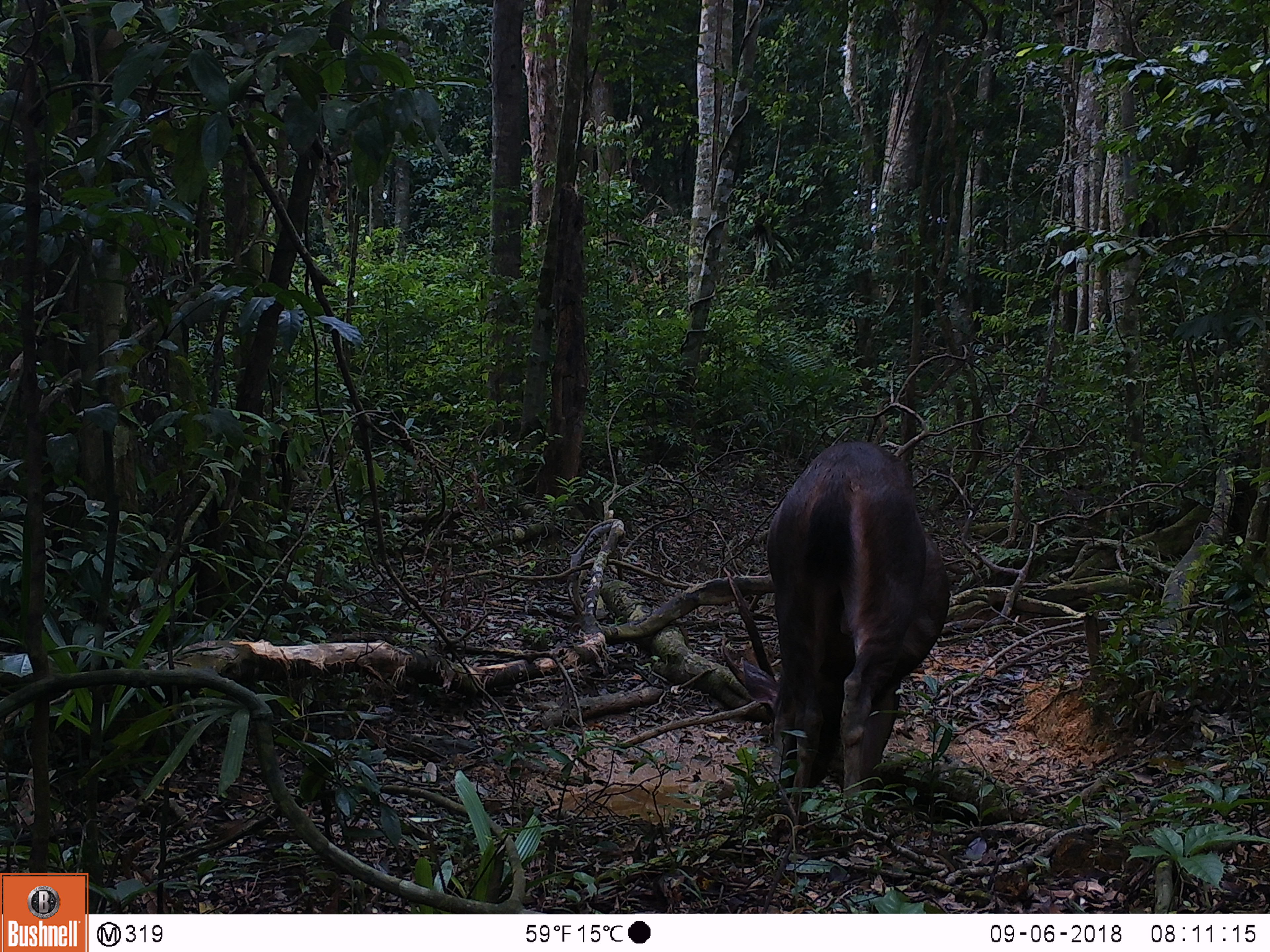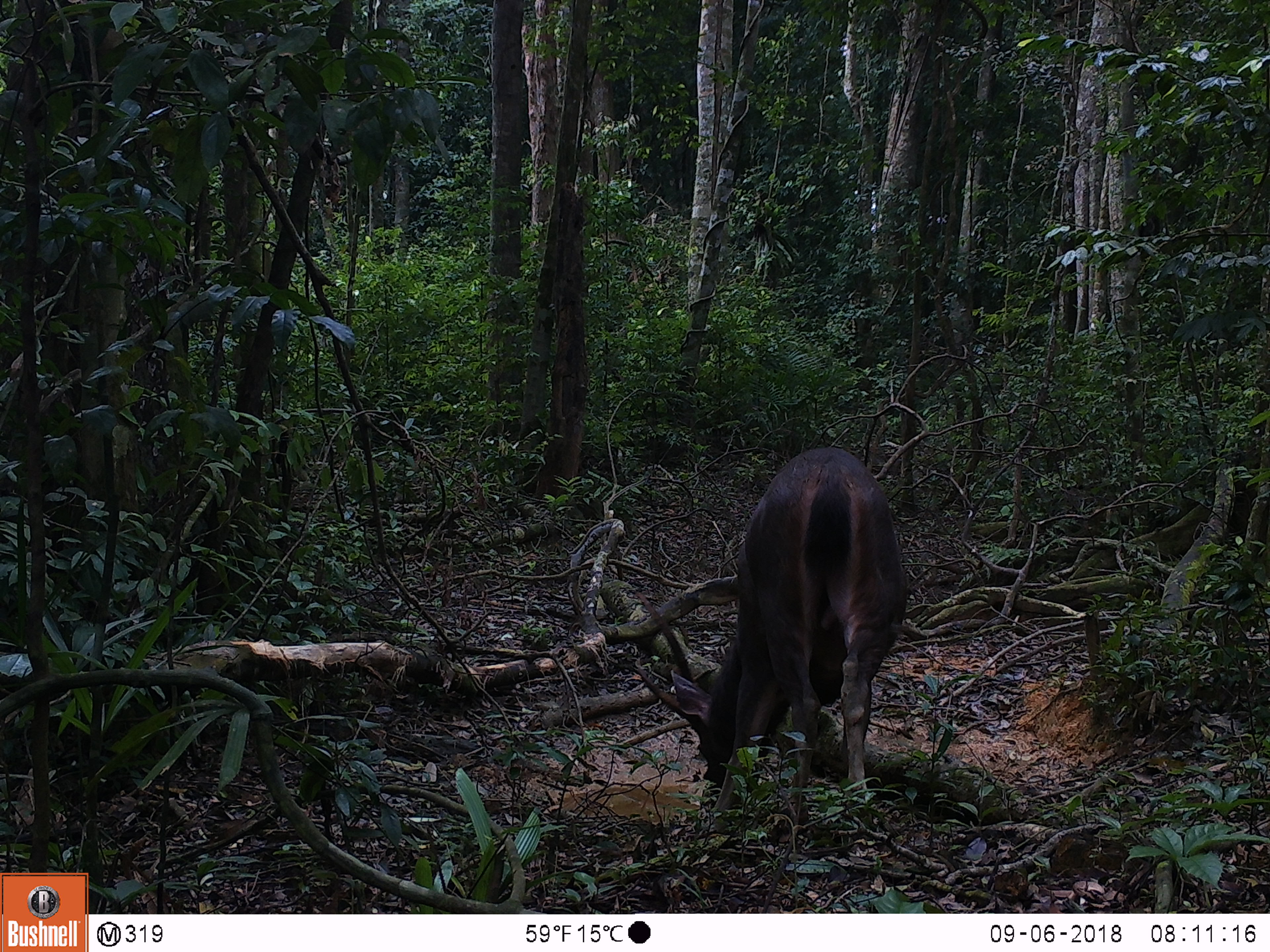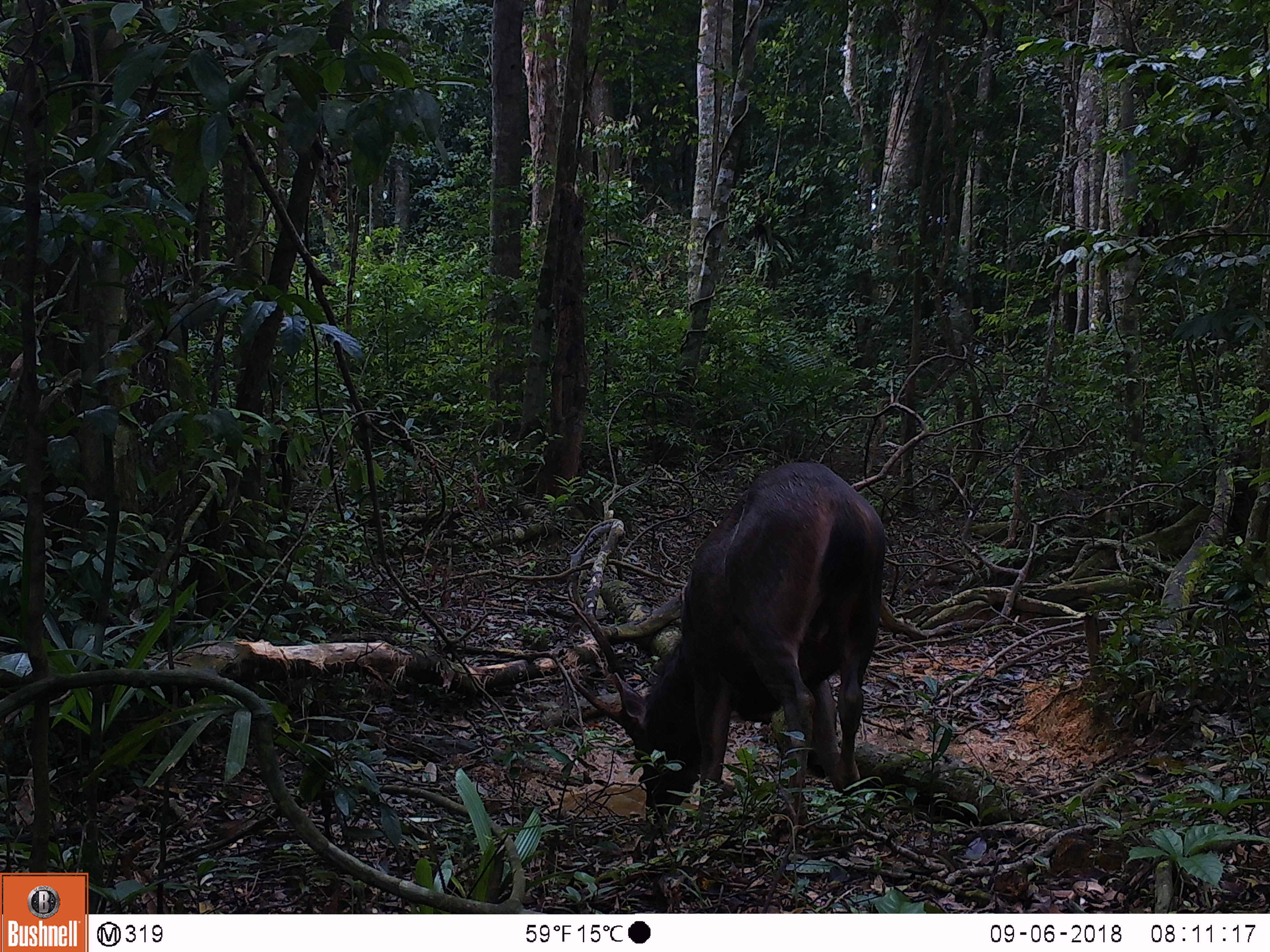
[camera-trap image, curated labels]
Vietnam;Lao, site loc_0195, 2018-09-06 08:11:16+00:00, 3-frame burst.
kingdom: Animalia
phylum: Chordata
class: Mammalia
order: Artiodactyla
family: Cervidae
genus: Rusa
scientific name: Rusa unicolor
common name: sambar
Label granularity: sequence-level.